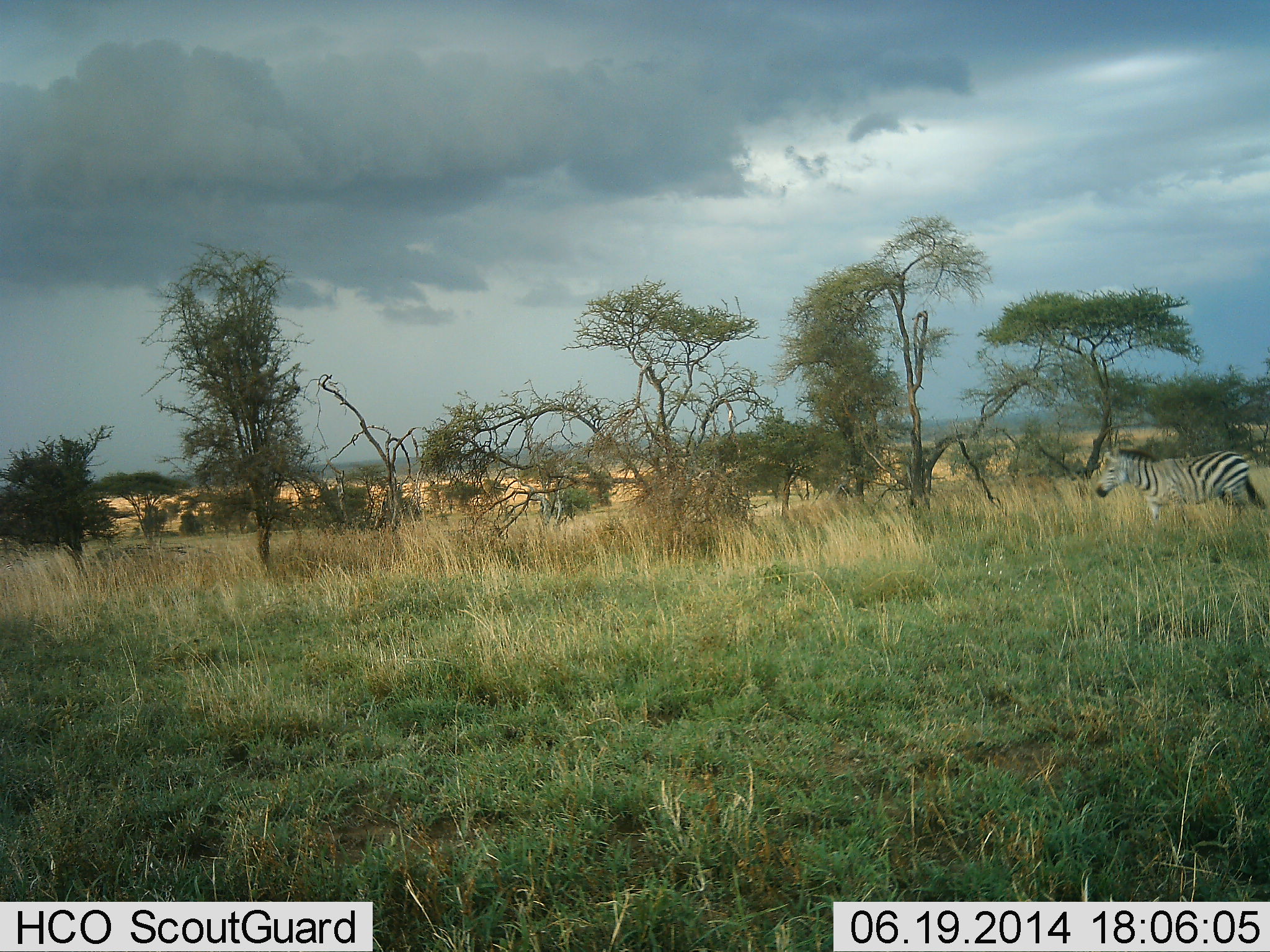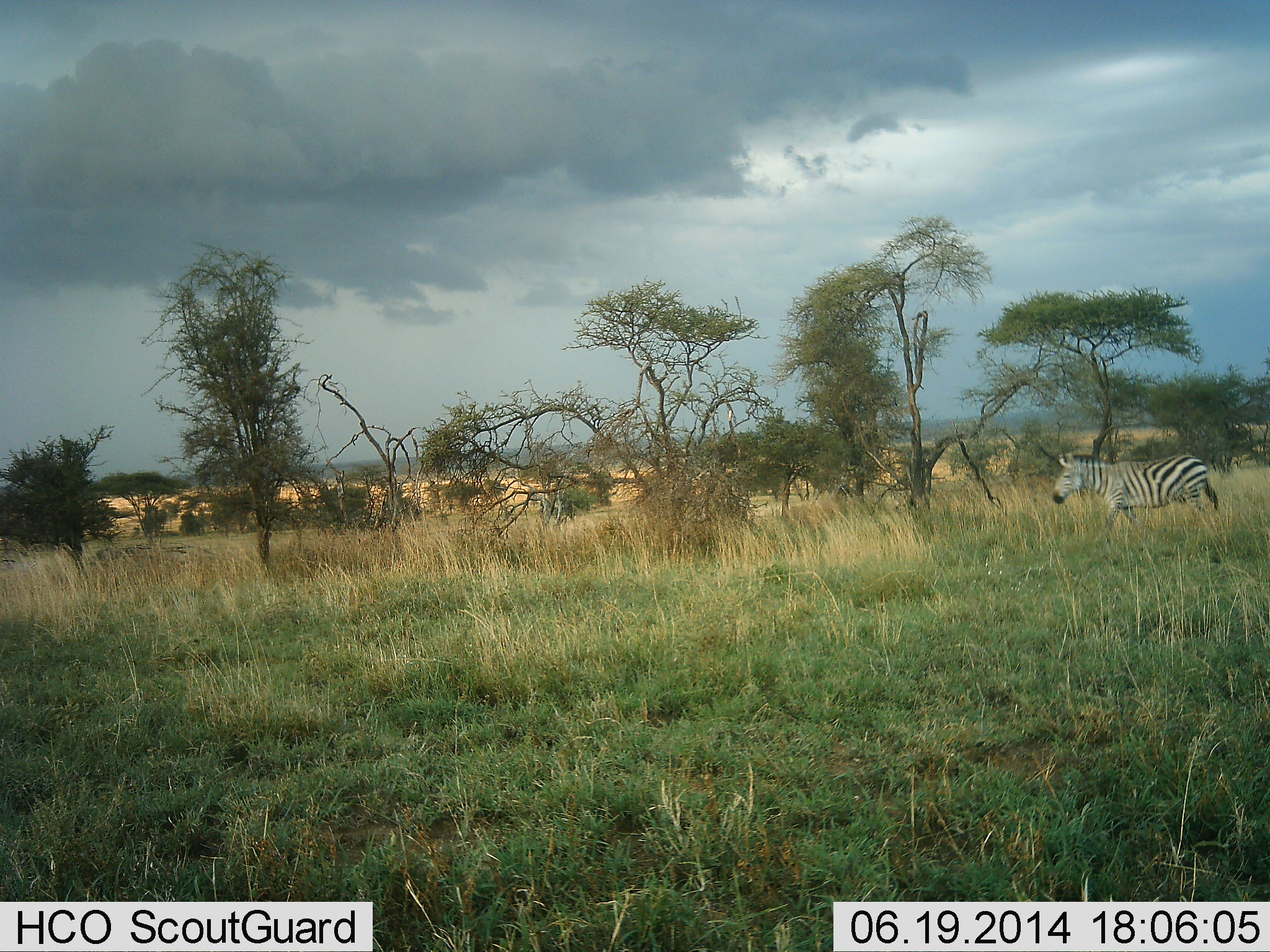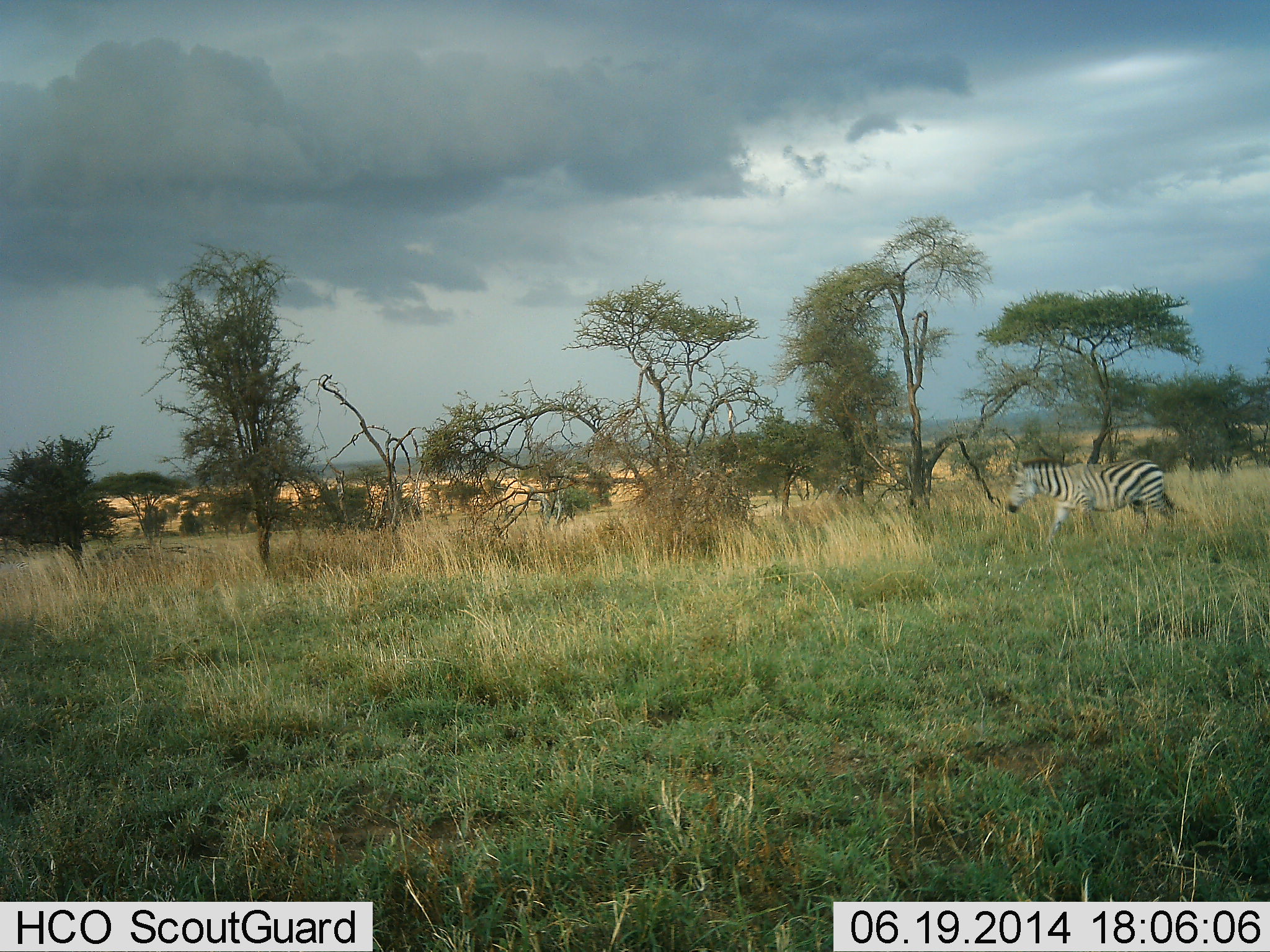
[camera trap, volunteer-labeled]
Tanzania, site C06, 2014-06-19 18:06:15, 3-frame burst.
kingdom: Animalia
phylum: Chordata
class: Mammalia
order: Perissodactyla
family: Equidae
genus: Equus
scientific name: Equus quagga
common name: plains zebra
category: zebra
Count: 1.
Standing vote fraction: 0%.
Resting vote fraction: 0%.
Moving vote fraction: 100%.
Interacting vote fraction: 0%.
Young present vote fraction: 0%.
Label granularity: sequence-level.